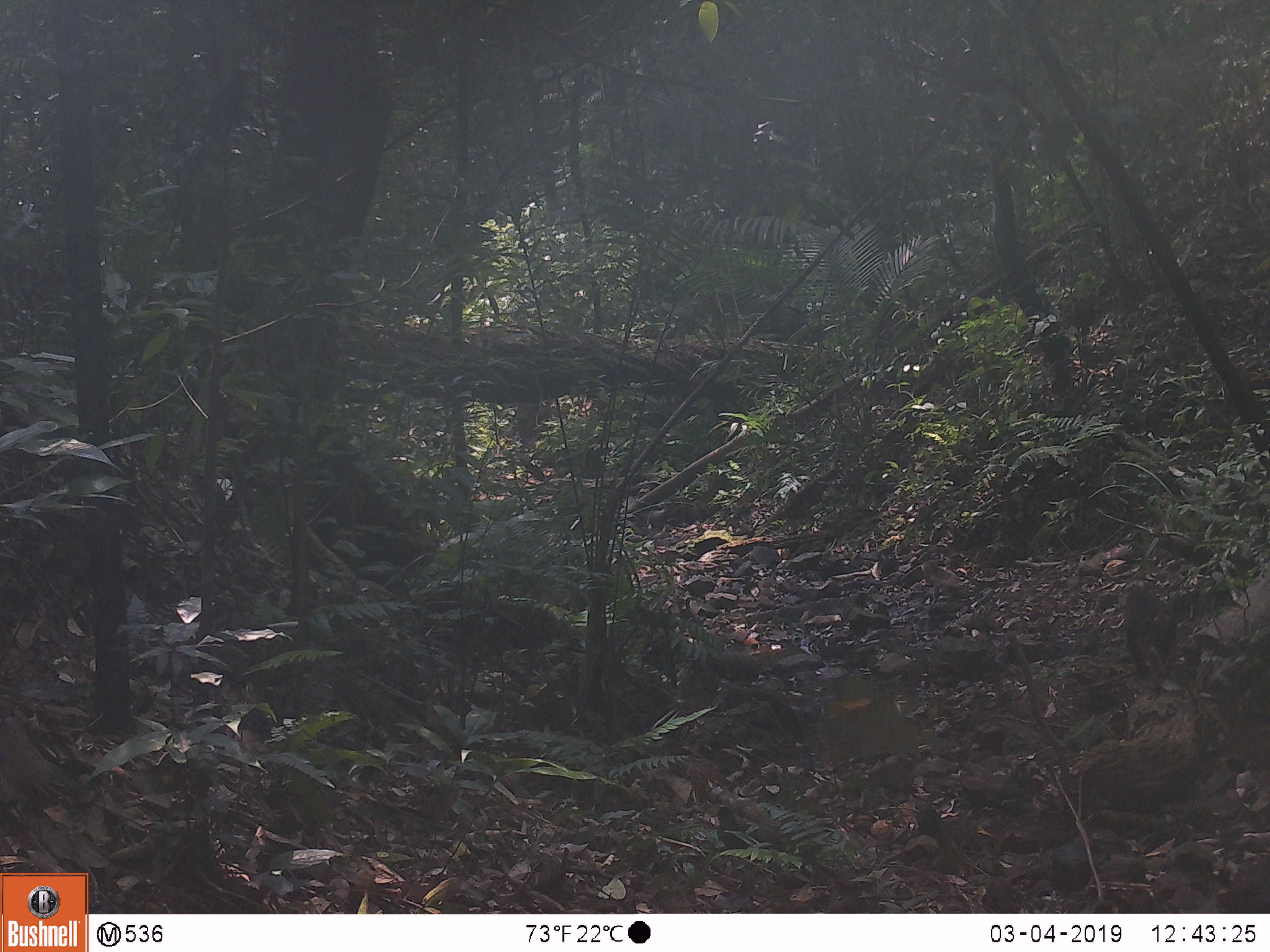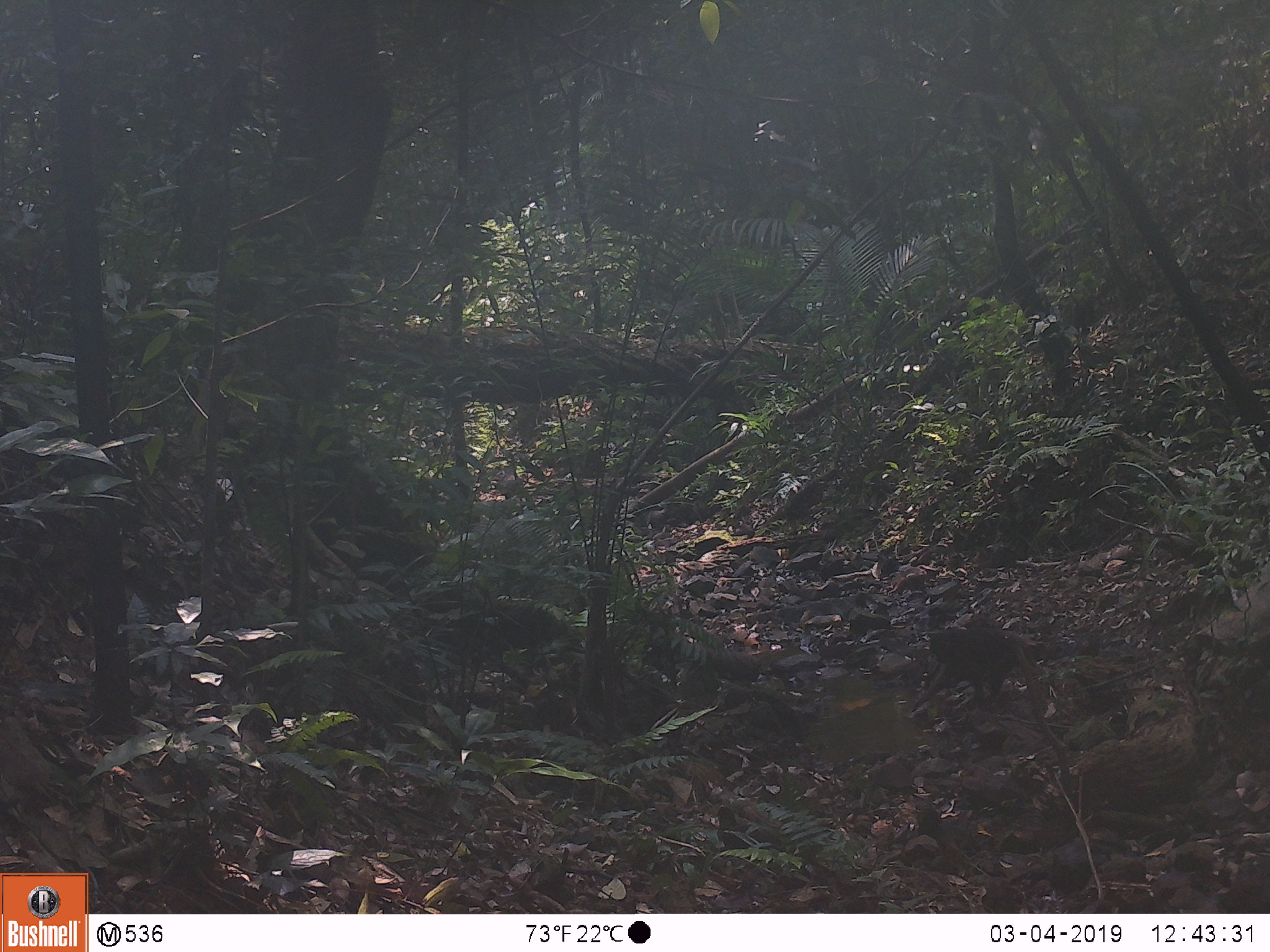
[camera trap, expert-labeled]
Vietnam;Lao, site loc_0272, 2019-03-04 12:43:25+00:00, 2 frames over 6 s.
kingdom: Animalia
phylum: Chordata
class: Mammalia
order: Primates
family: Cercopithecidae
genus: Macaca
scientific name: Macaca arctoides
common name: stump-tailed macaque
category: stump tailed macaque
Stump tailed macaque (stump-tailed macaque) (Macaca arctoides). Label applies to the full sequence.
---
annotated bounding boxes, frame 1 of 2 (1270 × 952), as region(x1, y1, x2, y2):
stump tailed macaque: region(1121, 584, 1176, 679)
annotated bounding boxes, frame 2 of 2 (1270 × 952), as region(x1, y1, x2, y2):
stump tailed macaque: region(916, 628, 1045, 708)